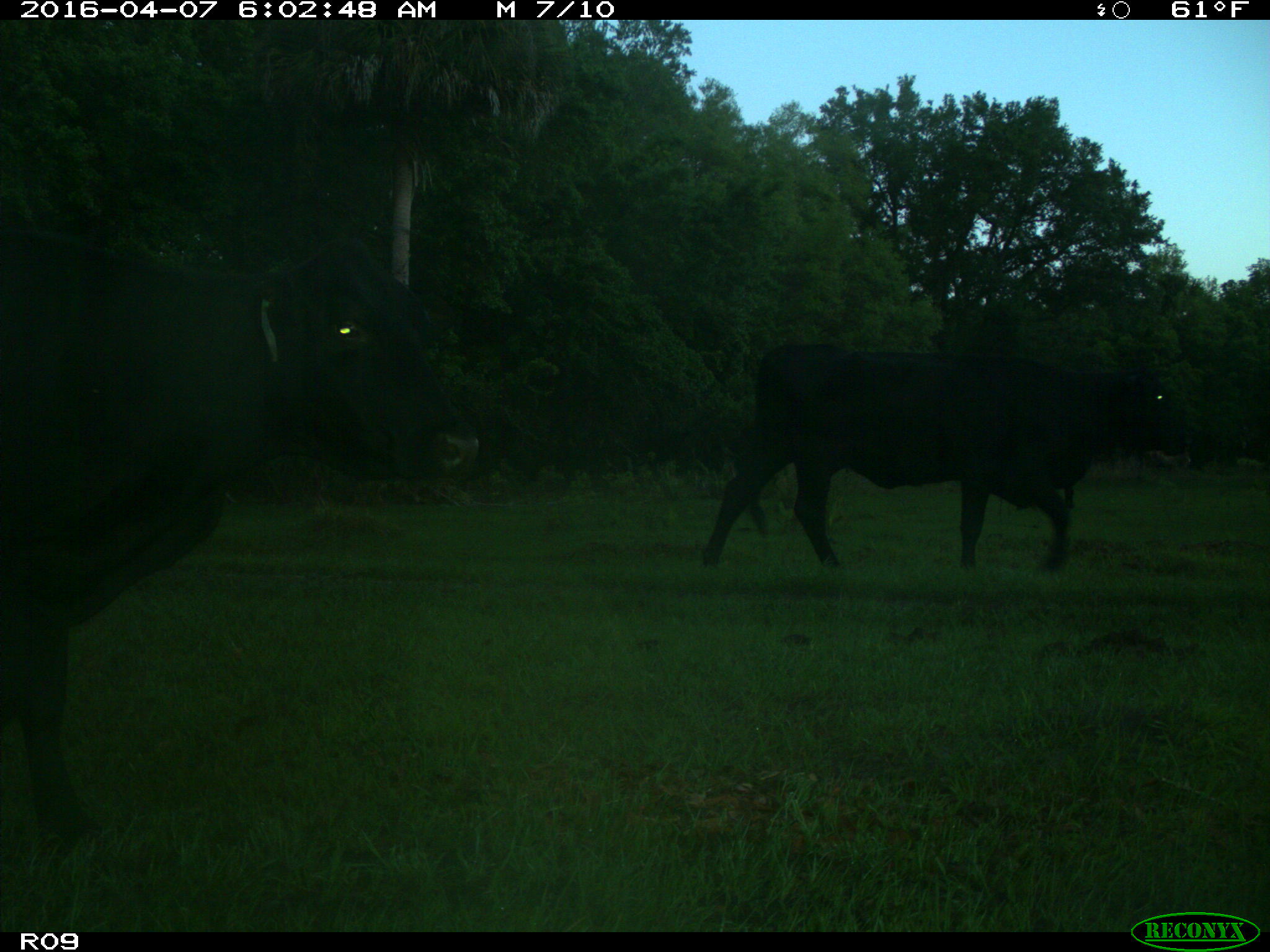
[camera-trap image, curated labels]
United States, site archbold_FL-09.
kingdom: Animalia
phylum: Chordata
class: Mammalia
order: Artiodactyla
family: Bovidae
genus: Bos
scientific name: Bos taurus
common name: domestic cow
Bos taurus (domestic cow).